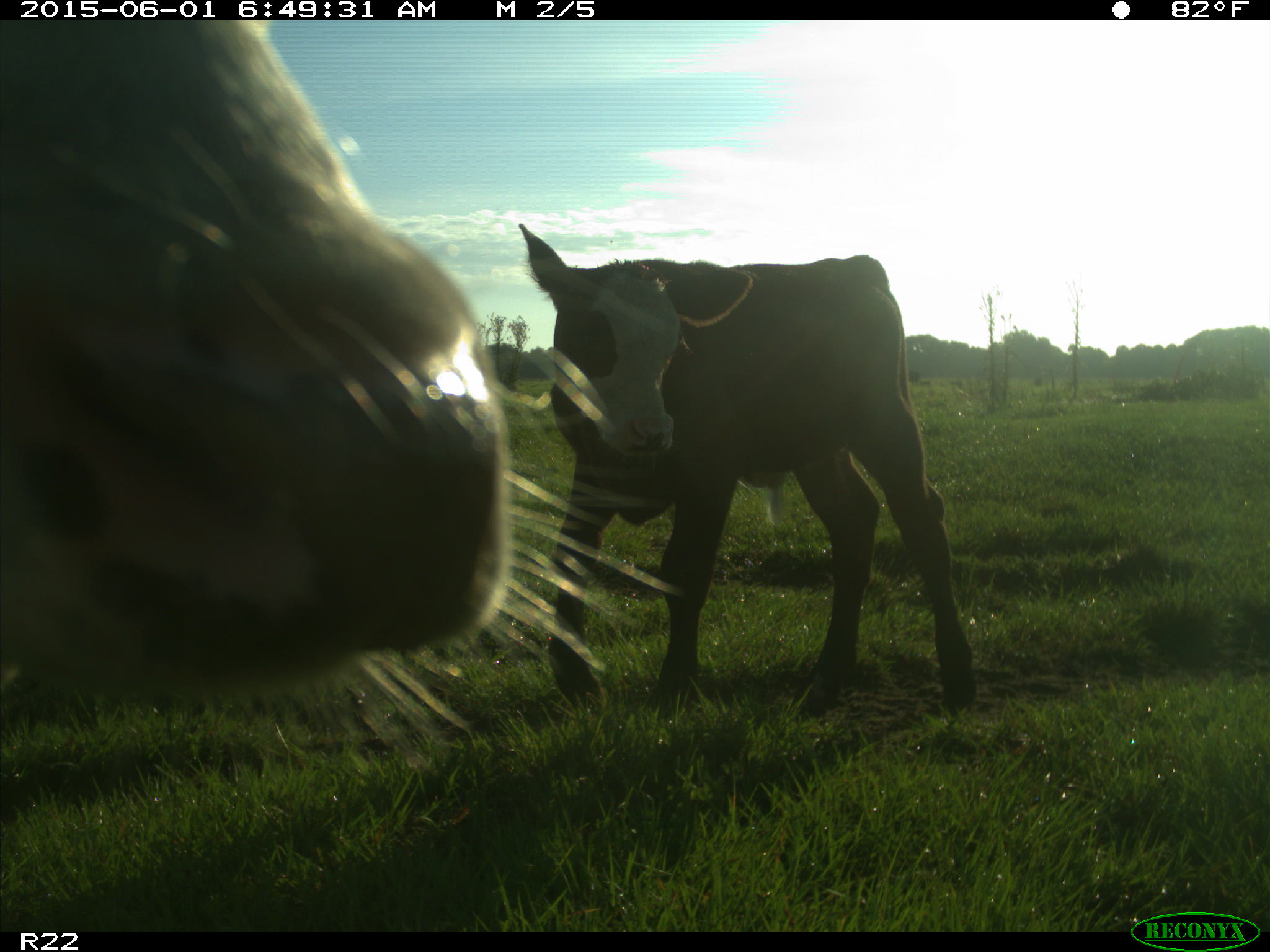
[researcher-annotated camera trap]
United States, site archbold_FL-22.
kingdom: Animalia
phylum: Chordata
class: Mammalia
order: Artiodactyla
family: Bovidae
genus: Bos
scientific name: Bos taurus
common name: domestic cow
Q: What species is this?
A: Bos taurus (domestic cow).